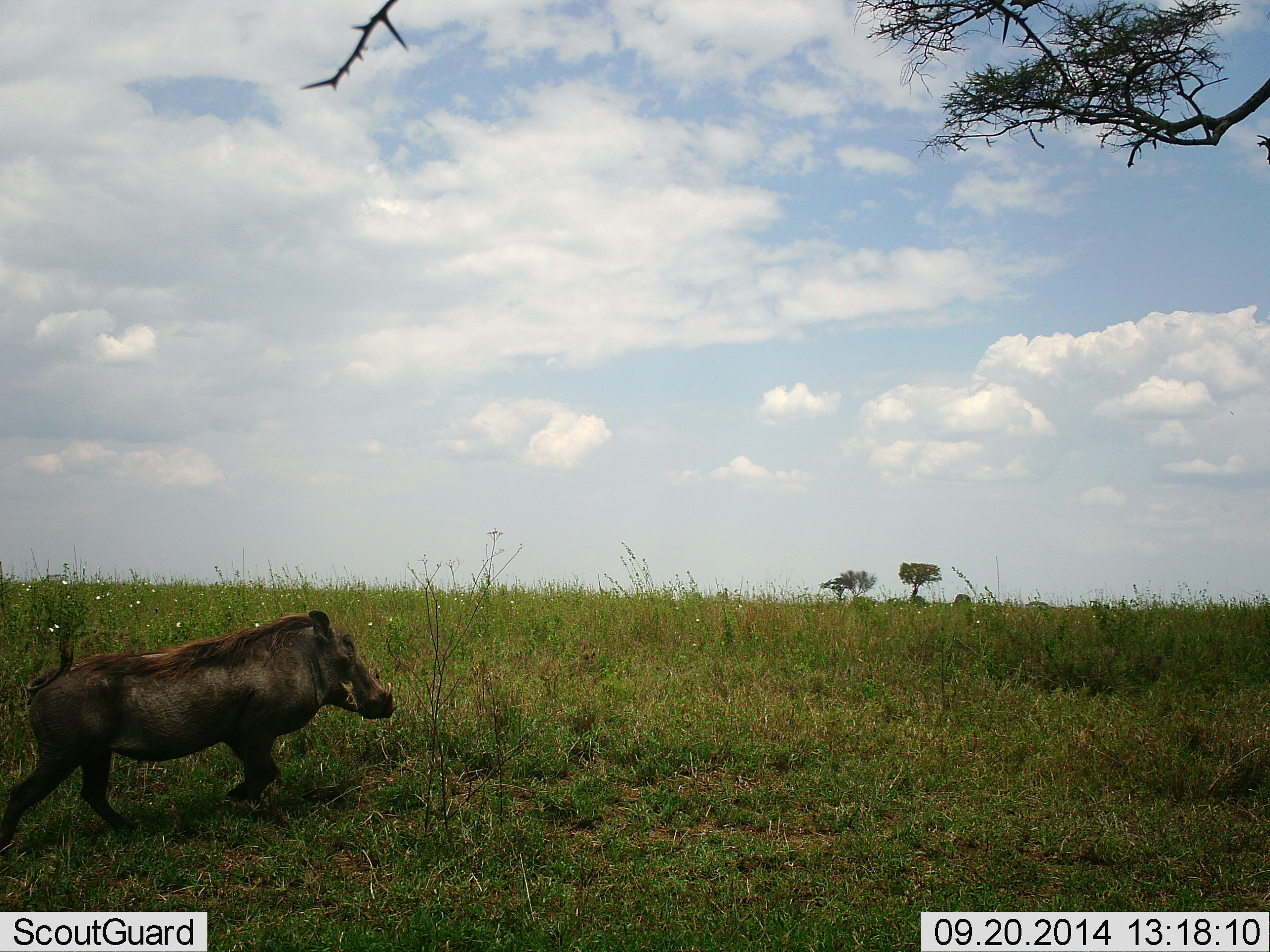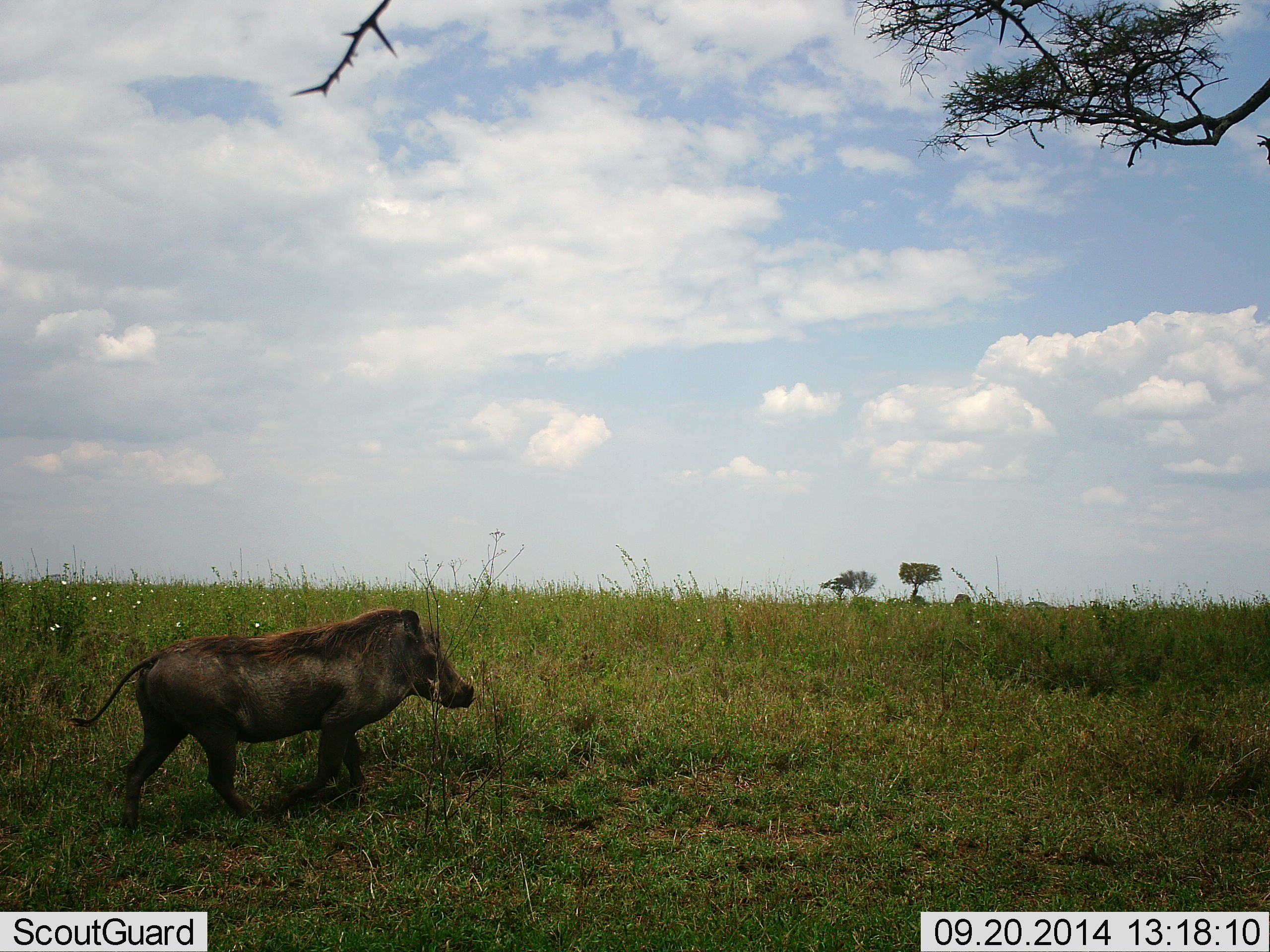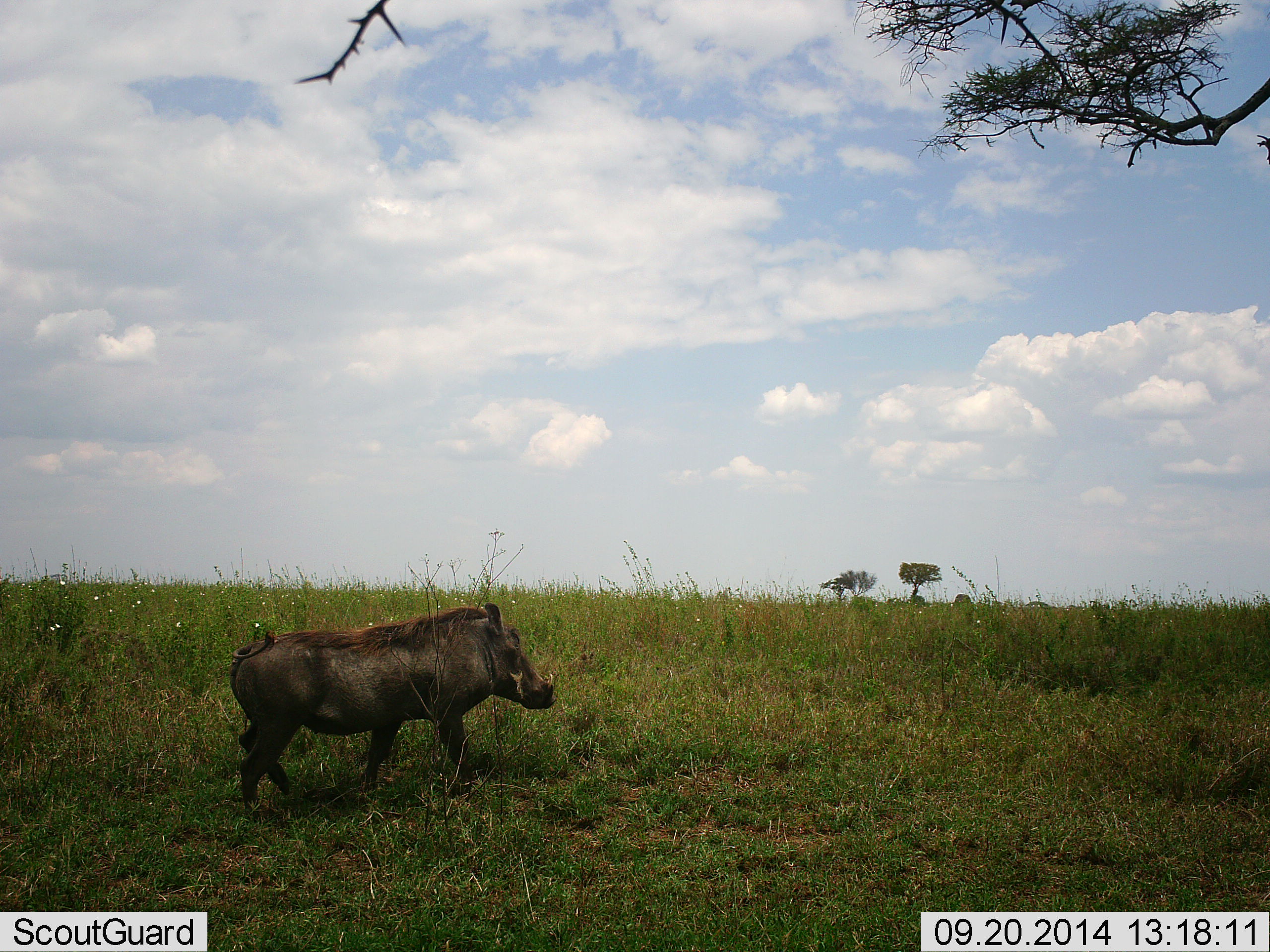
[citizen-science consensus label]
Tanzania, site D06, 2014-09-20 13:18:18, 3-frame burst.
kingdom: Animalia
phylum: Chordata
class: Mammalia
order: Artiodactyla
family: Suidae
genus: Phacochoerus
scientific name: Phacochoerus africanus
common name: warthog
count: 1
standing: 10%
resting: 0%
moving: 100%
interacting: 0%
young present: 0%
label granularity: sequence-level